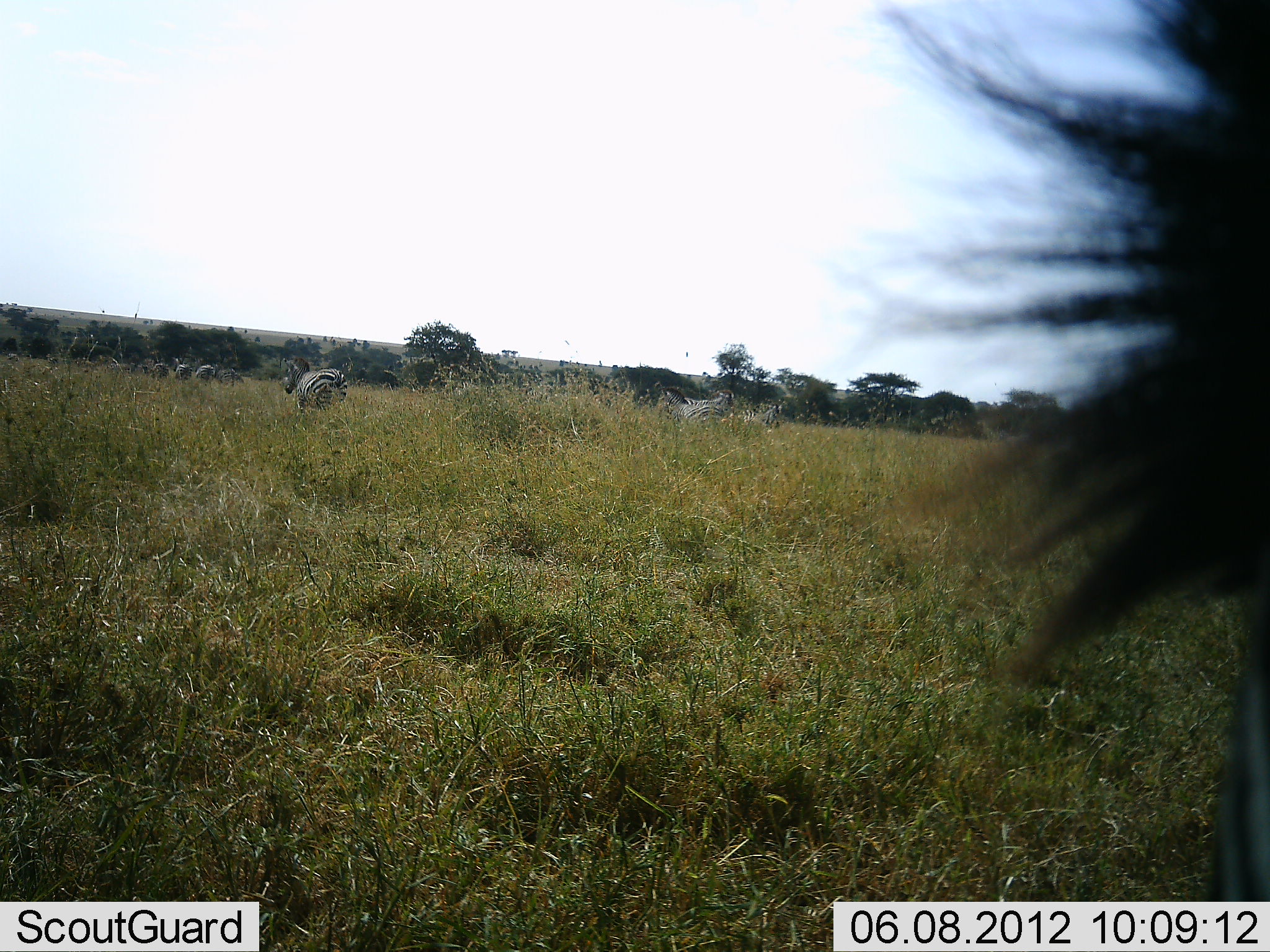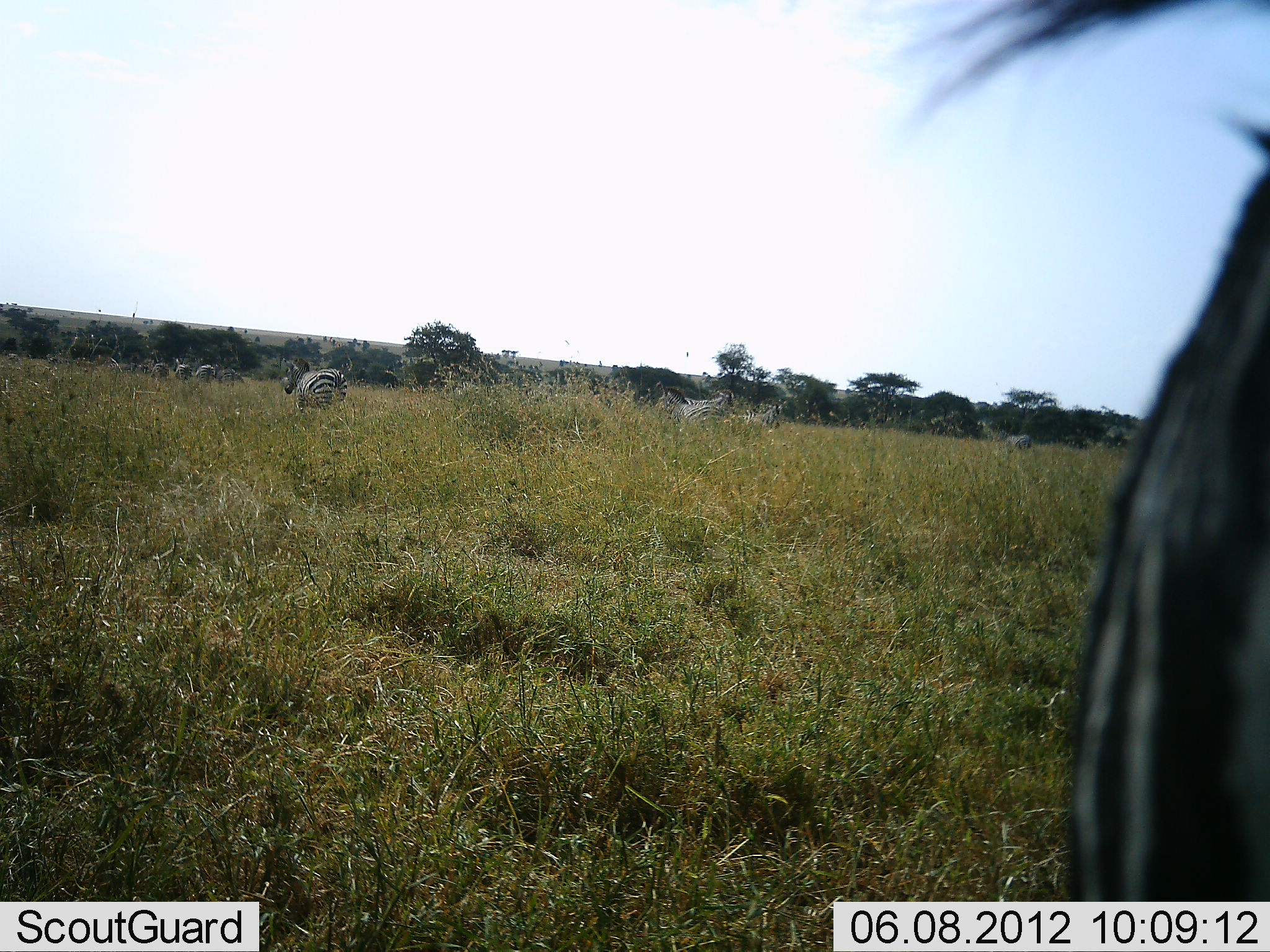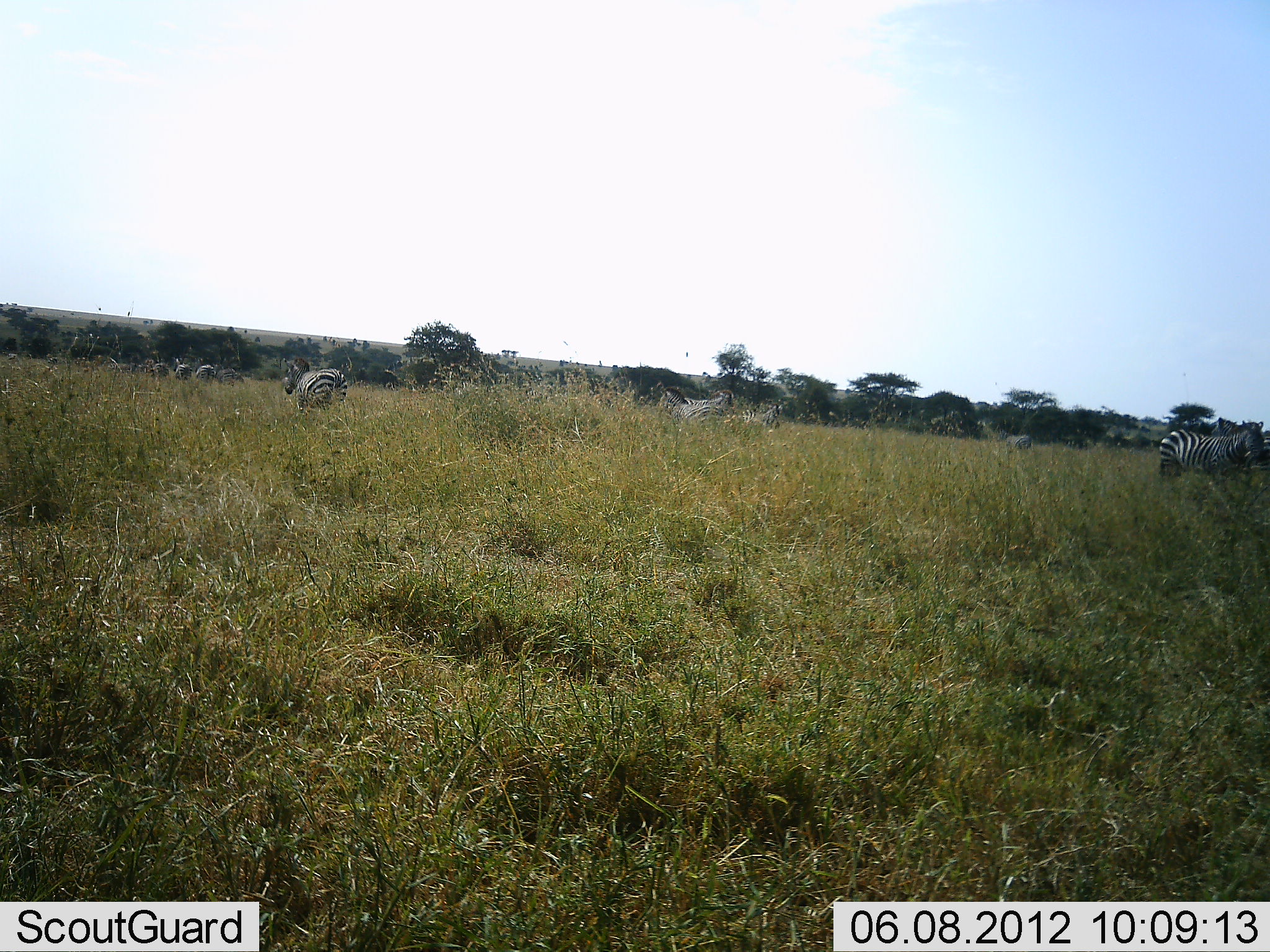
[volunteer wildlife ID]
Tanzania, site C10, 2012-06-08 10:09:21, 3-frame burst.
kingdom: Animalia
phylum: Chordata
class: Mammalia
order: Perissodactyla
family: Equidae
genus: Equus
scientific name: Equus quagga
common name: plains zebra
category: zebra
Zebra (plains zebra) (Equus quagga), count 11-50. Behavior (volunteer vote fractions): standing 80%, resting 10%, moving 40%, interacting 0%. Young present (vote fraction): 0%. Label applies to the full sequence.